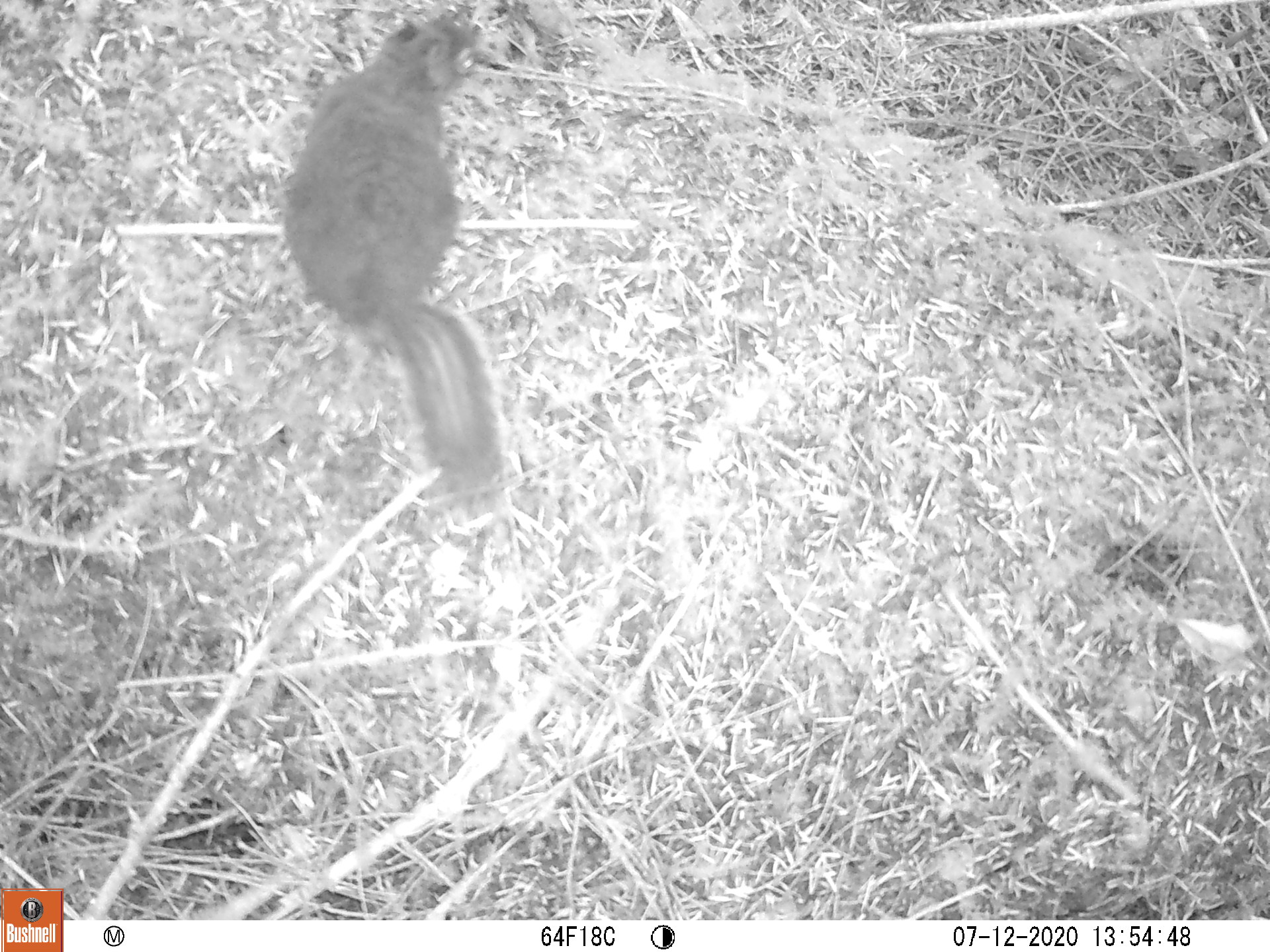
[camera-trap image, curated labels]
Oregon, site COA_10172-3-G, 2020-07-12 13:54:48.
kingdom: Animalia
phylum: Chordata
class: Mammalia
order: Rodentia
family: Sciuridae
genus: Tamiasciurus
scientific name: Tamiasciurus douglasii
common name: douglas squirrel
Douglas squirrel (Tamiasciurus douglasii).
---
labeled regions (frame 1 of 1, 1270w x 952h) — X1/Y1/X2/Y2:
douglas squirrel: 286/16/512/504